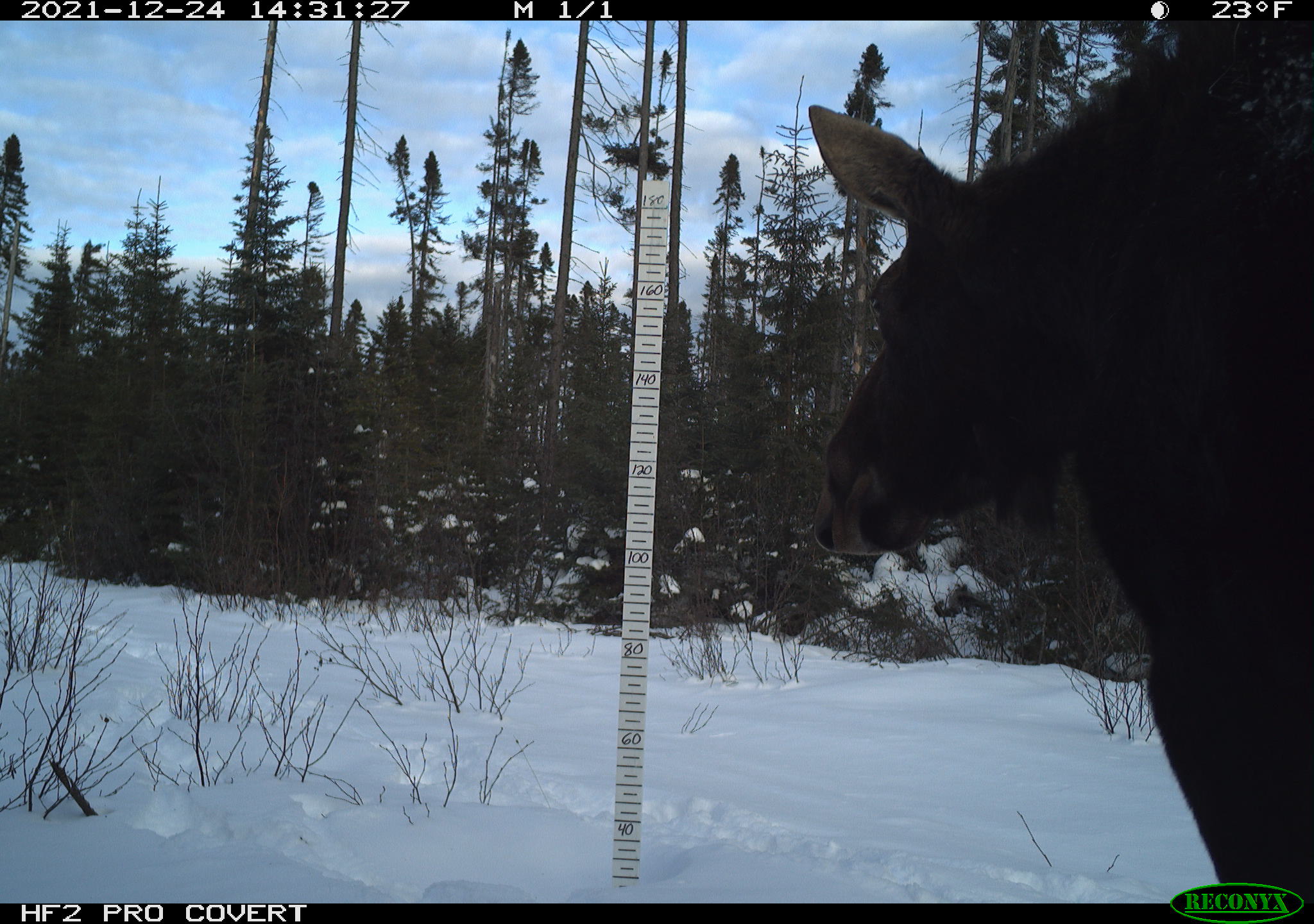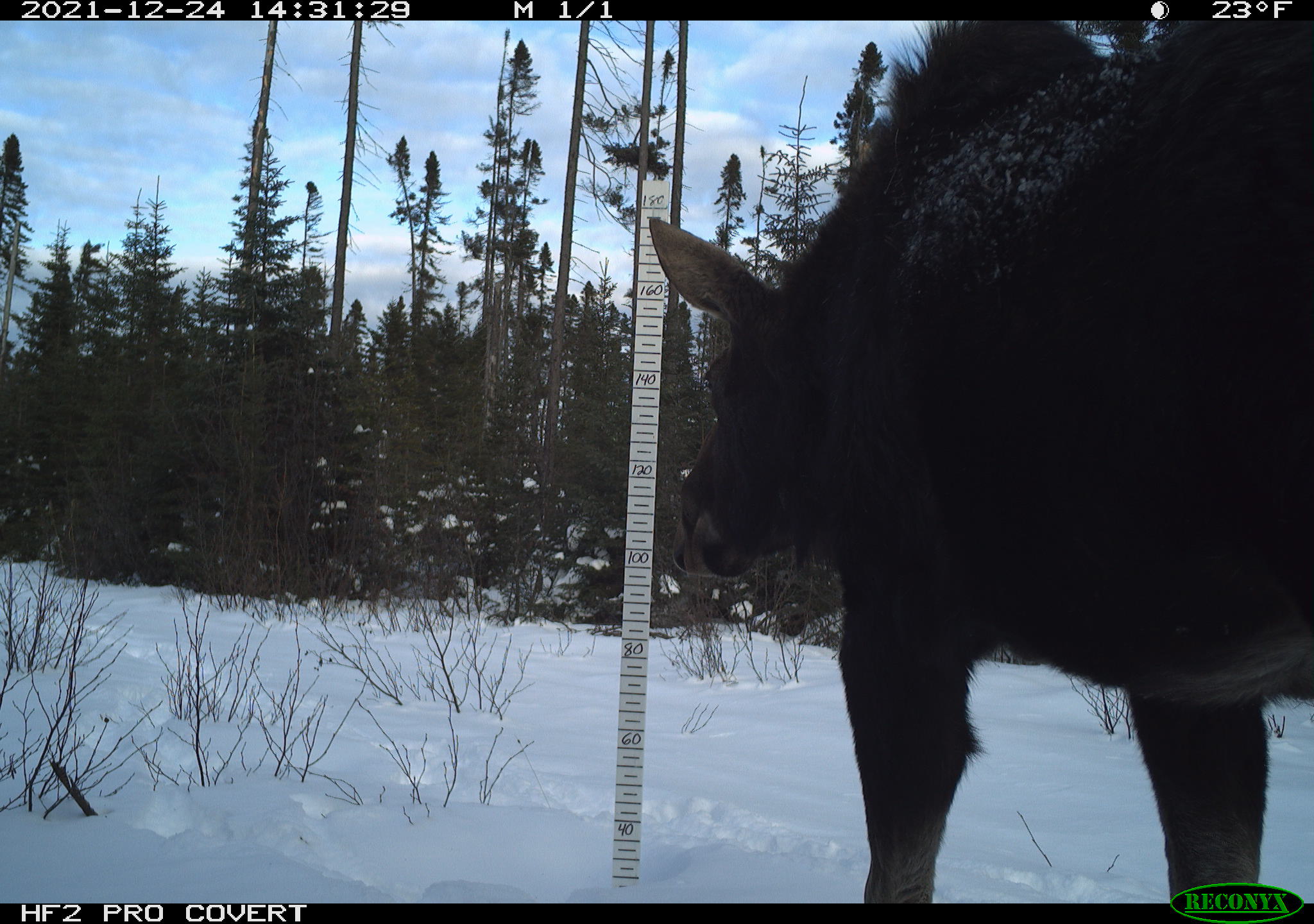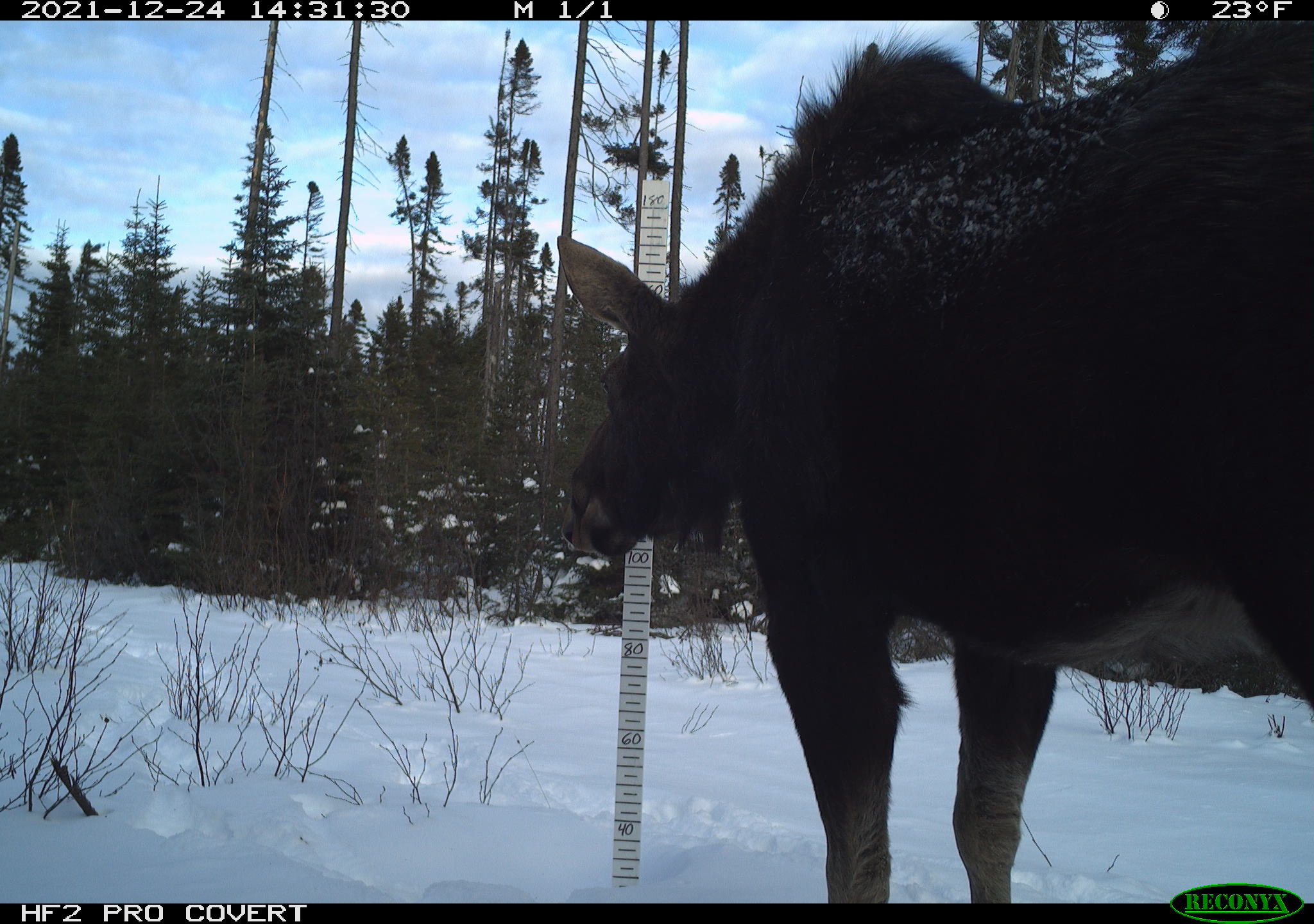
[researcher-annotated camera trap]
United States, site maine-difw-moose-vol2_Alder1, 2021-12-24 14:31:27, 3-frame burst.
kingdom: Animalia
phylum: Chordata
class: Mammalia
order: Artiodactyla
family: Cervidae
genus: Alces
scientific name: Alces alces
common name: moose